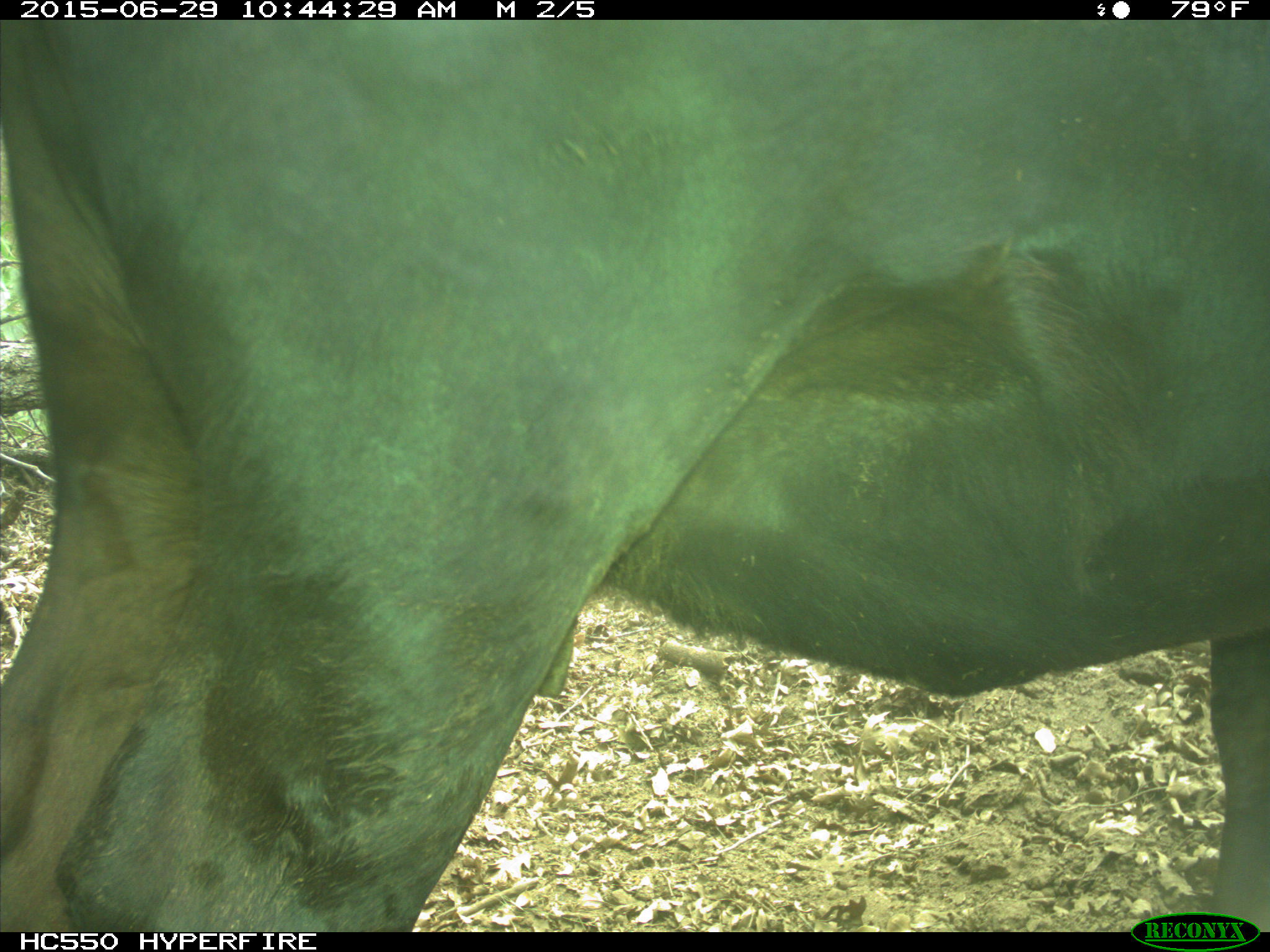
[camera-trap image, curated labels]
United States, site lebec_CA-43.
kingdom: Animalia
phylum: Chordata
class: Mammalia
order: Artiodactyla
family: Bovidae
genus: Bos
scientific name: Bos taurus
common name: domestic cow